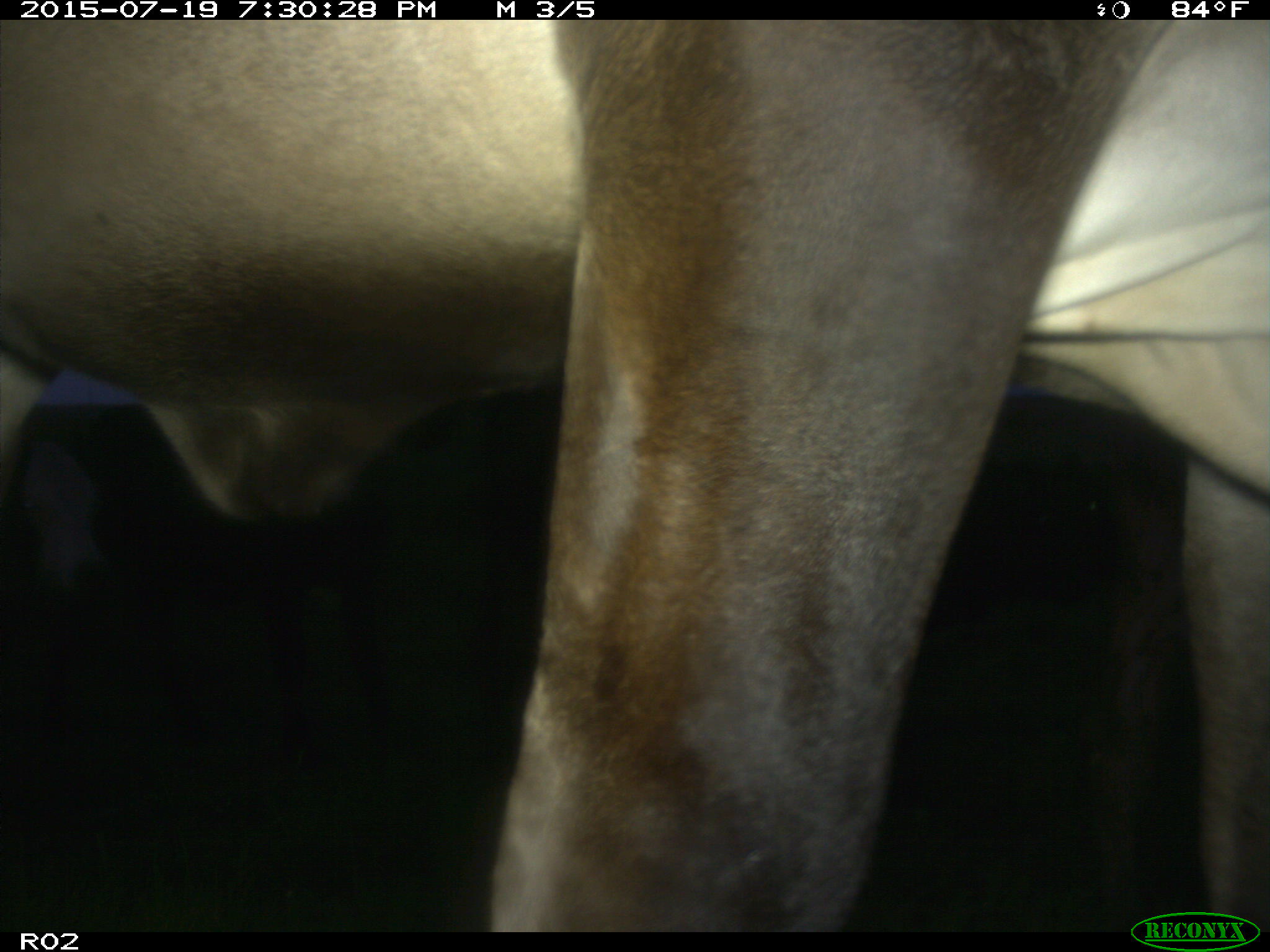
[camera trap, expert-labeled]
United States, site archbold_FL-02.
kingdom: Animalia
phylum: Chordata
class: Mammalia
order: Artiodactyla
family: Bovidae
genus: Bos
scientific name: Bos taurus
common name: domestic cow